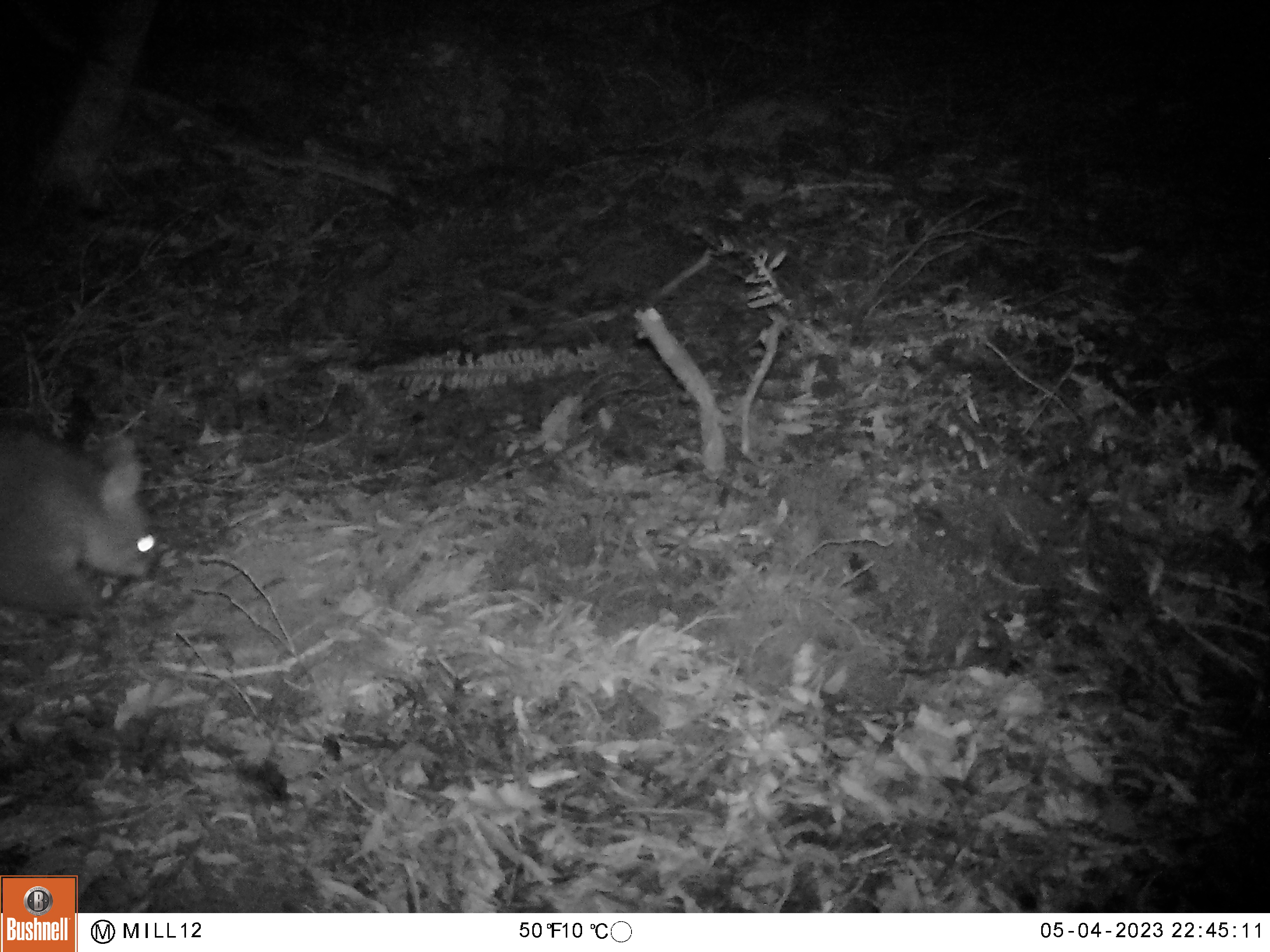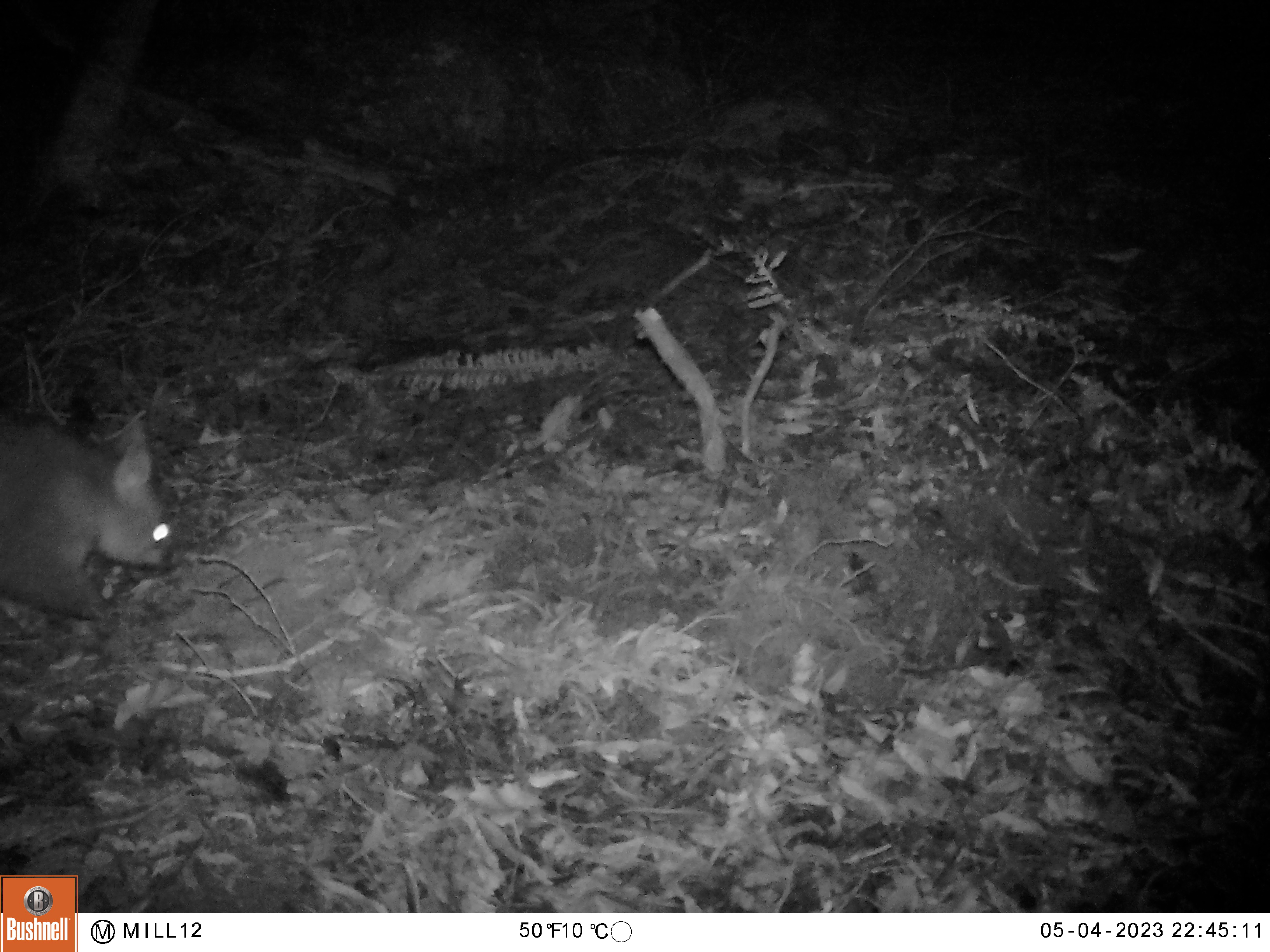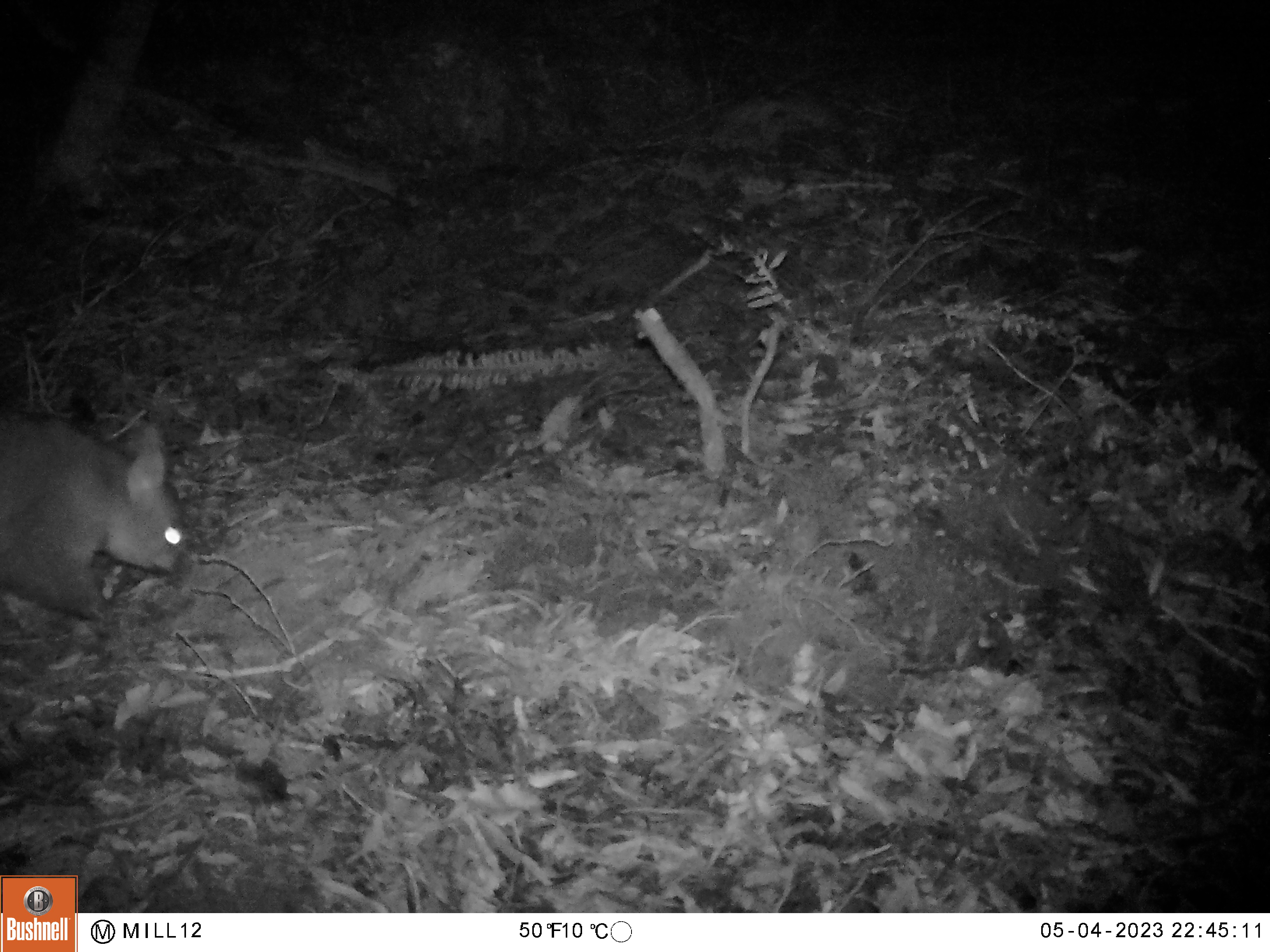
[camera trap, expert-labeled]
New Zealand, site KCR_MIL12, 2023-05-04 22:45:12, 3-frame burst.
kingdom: Animalia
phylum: Chordata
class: Mammalia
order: Diprotodontia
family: Phalangeridae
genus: Trichosurus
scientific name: Trichosurus vulpecula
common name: common brushtail possum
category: possum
Possum (common brushtail possum) (Trichosurus vulpecula).